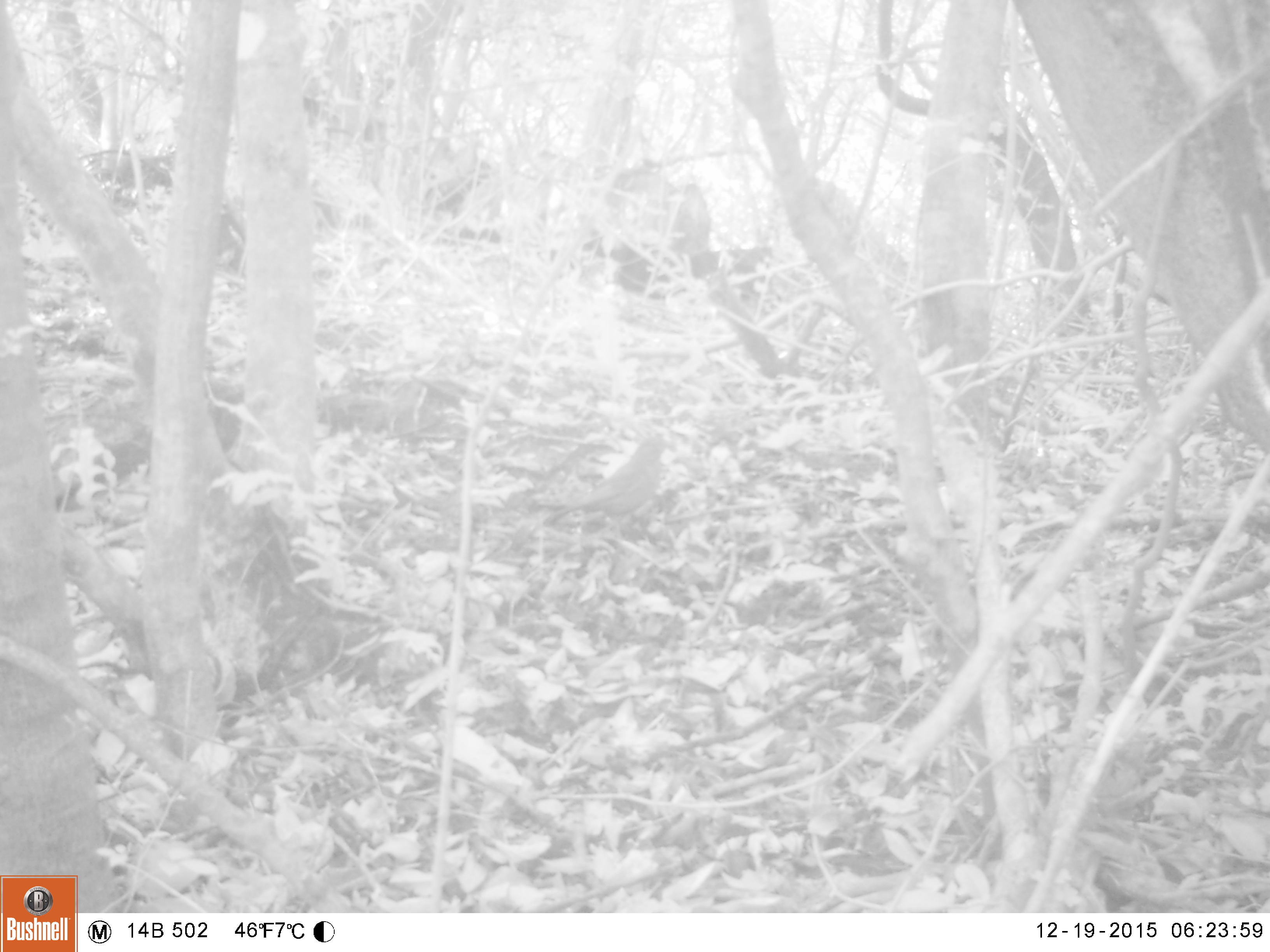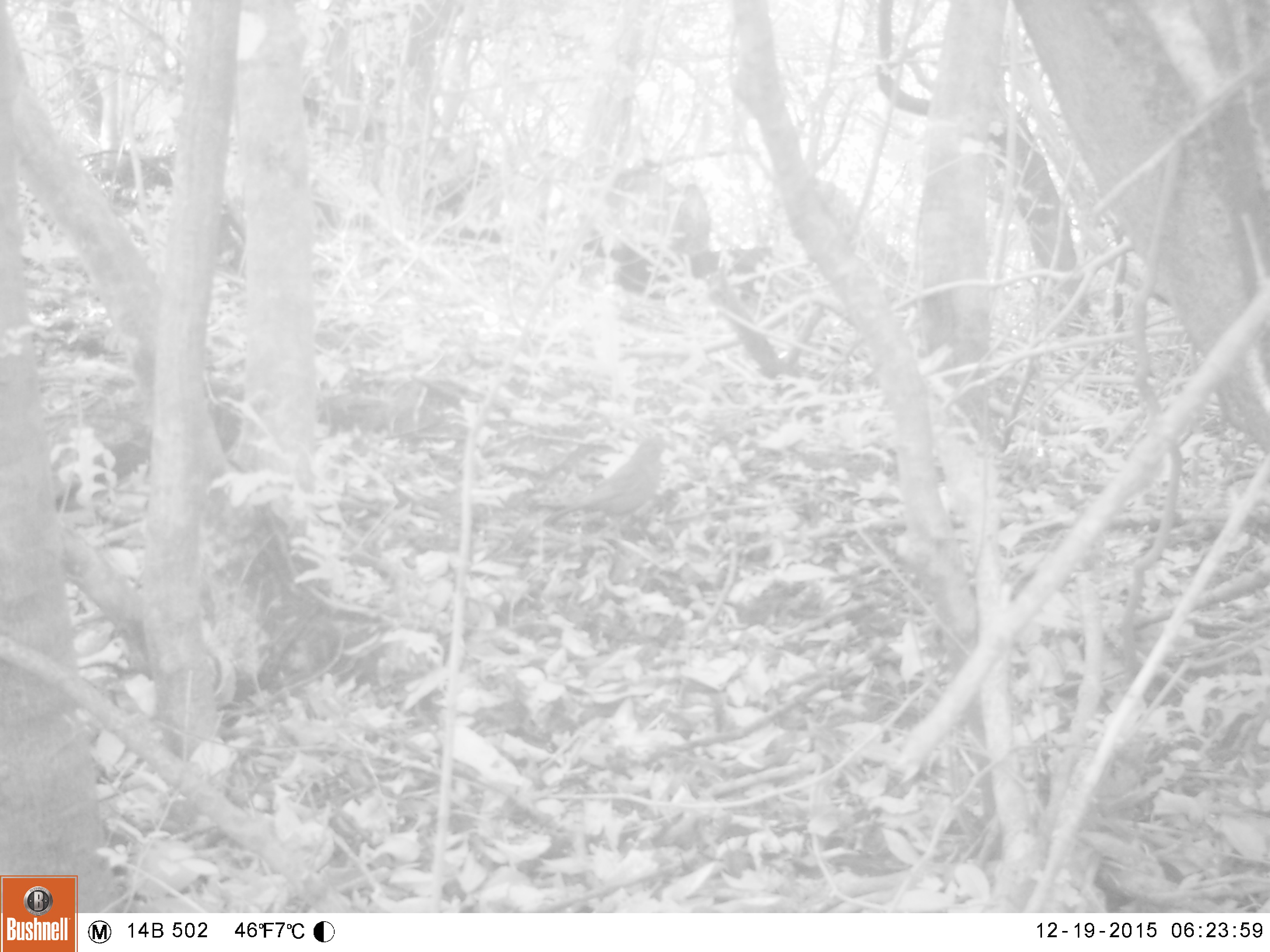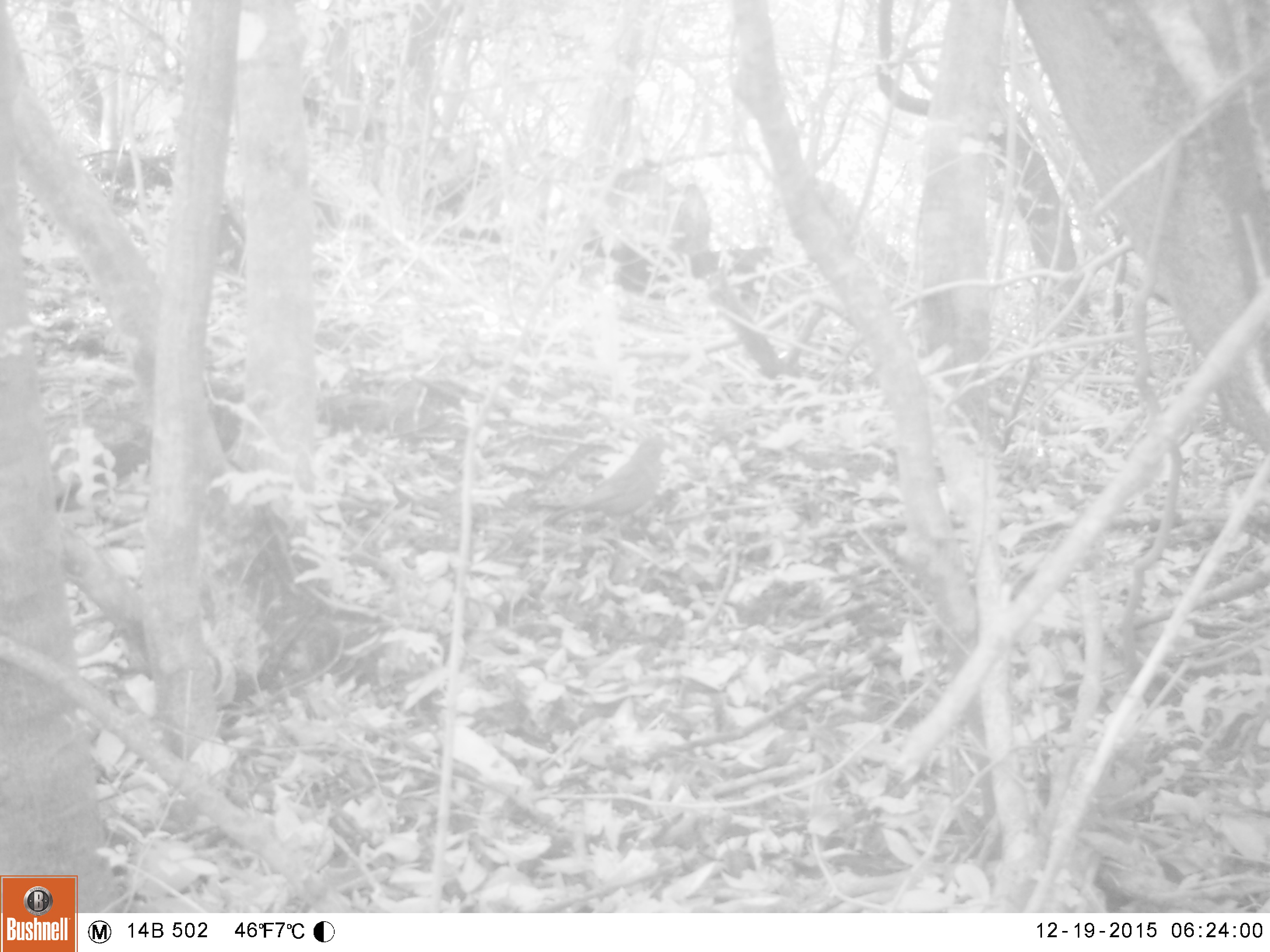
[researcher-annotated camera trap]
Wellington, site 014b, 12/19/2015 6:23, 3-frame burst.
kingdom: Animalia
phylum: Chordata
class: Aves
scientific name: Aves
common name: bird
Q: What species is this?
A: Bird (Aves).